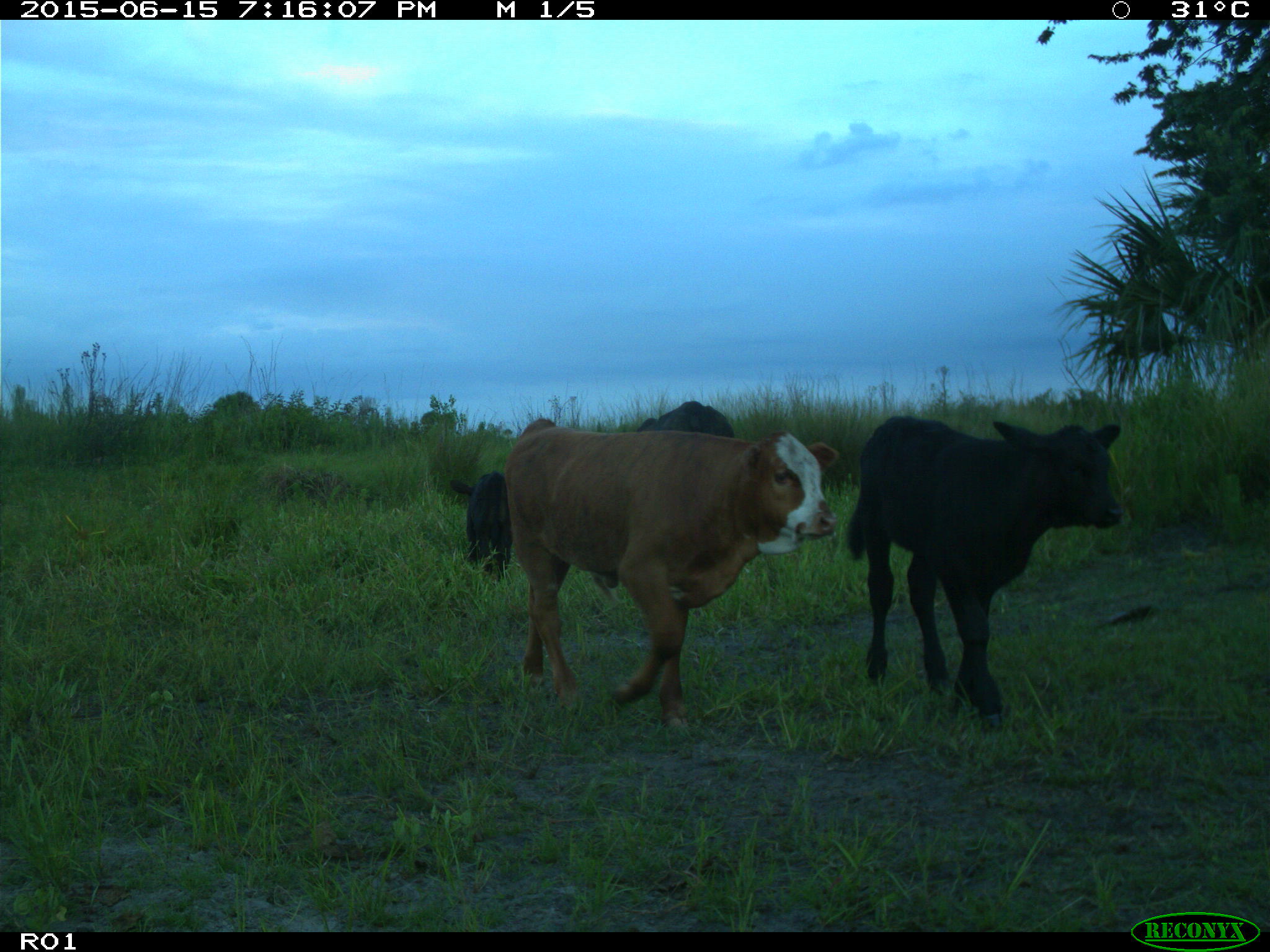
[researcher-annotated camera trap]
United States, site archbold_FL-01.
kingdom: Animalia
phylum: Chordata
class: Mammalia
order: Artiodactyla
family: Bovidae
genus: Bos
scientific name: Bos taurus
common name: domestic cow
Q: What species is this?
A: Bos taurus (domestic cow).